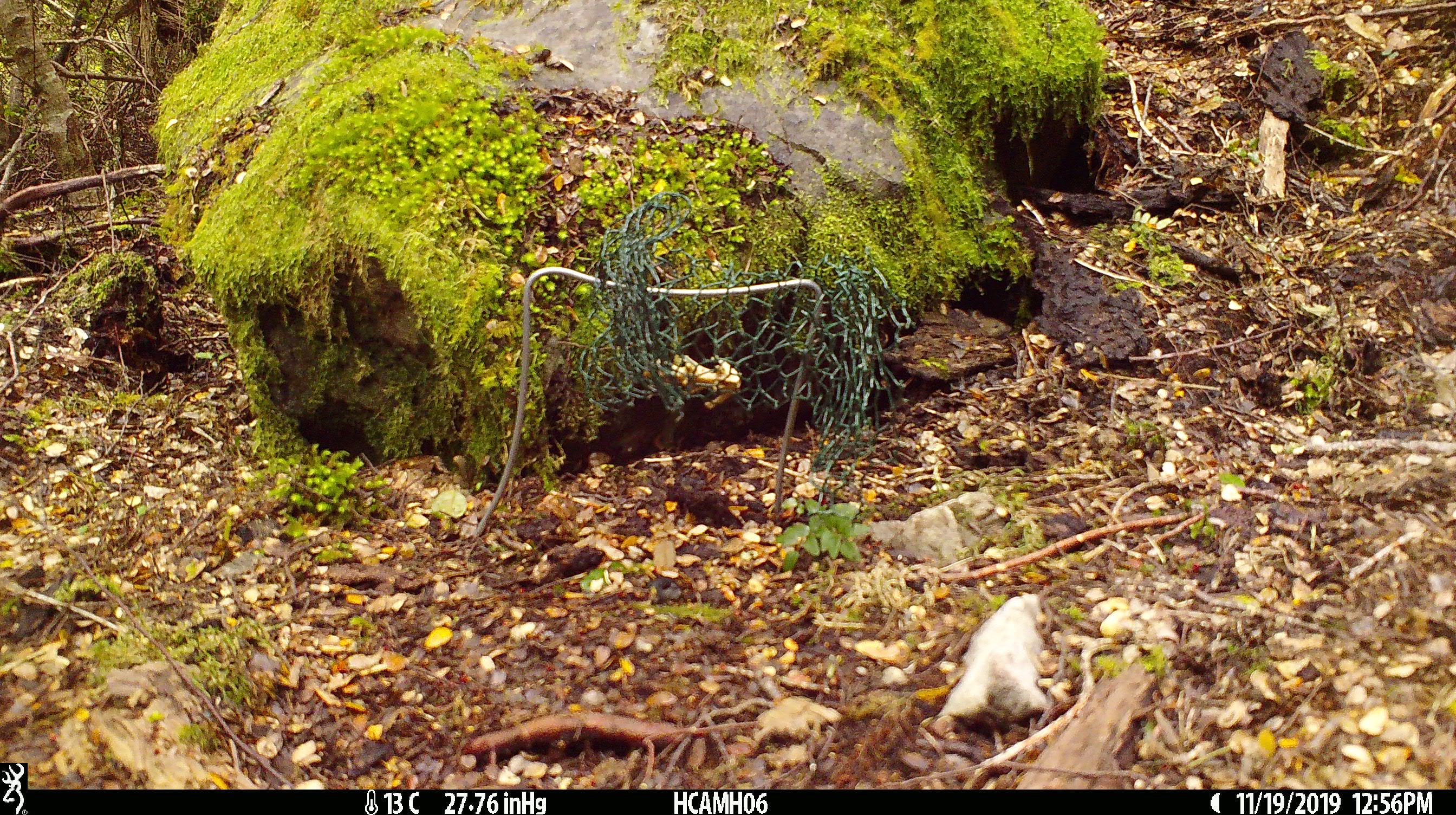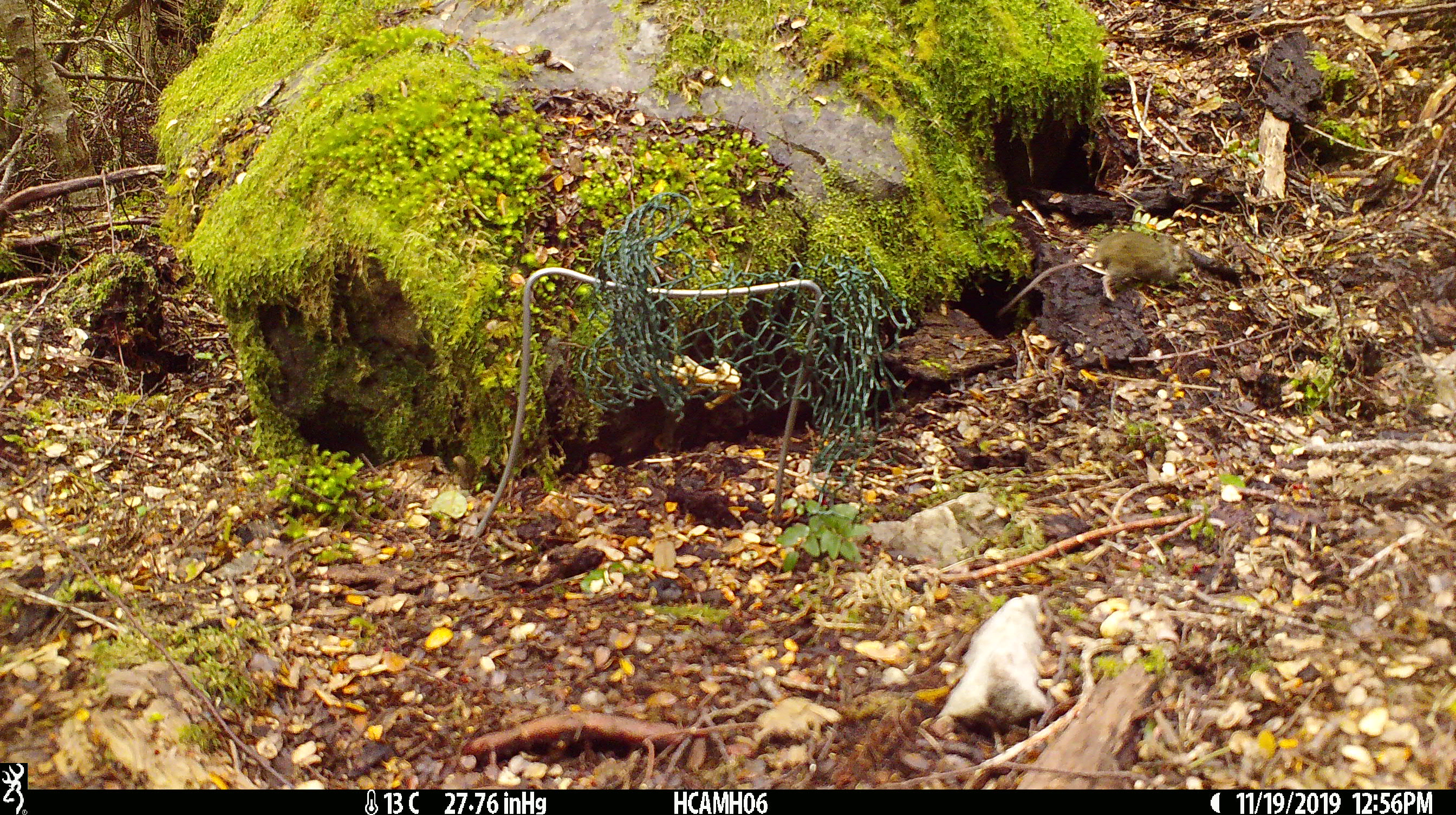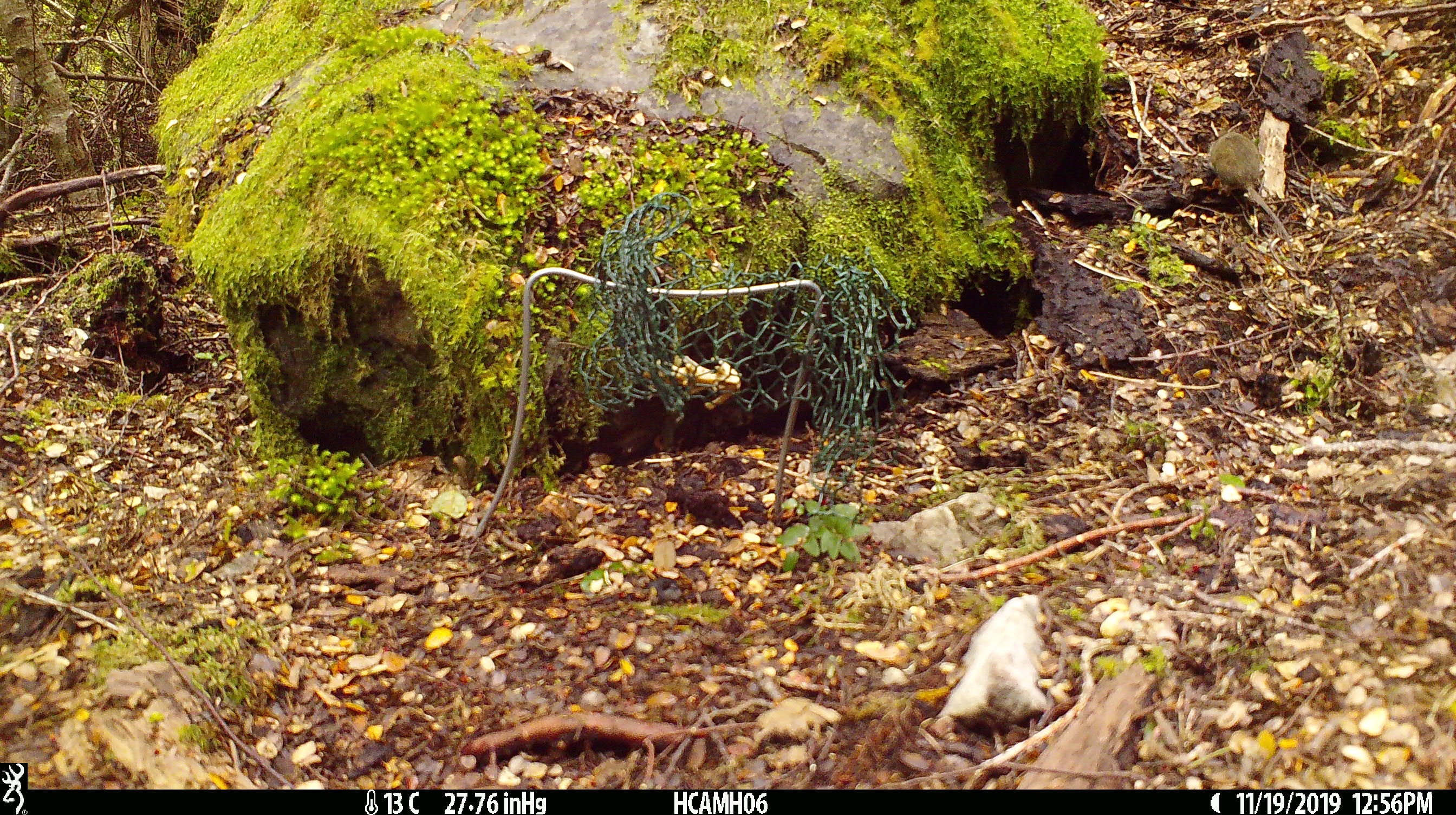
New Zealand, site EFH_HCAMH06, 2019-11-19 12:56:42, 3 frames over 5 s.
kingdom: Animalia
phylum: Chordata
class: Mammalia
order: Rodentia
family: Muridae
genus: Mus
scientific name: Mus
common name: mouse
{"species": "mouse (Mus)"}